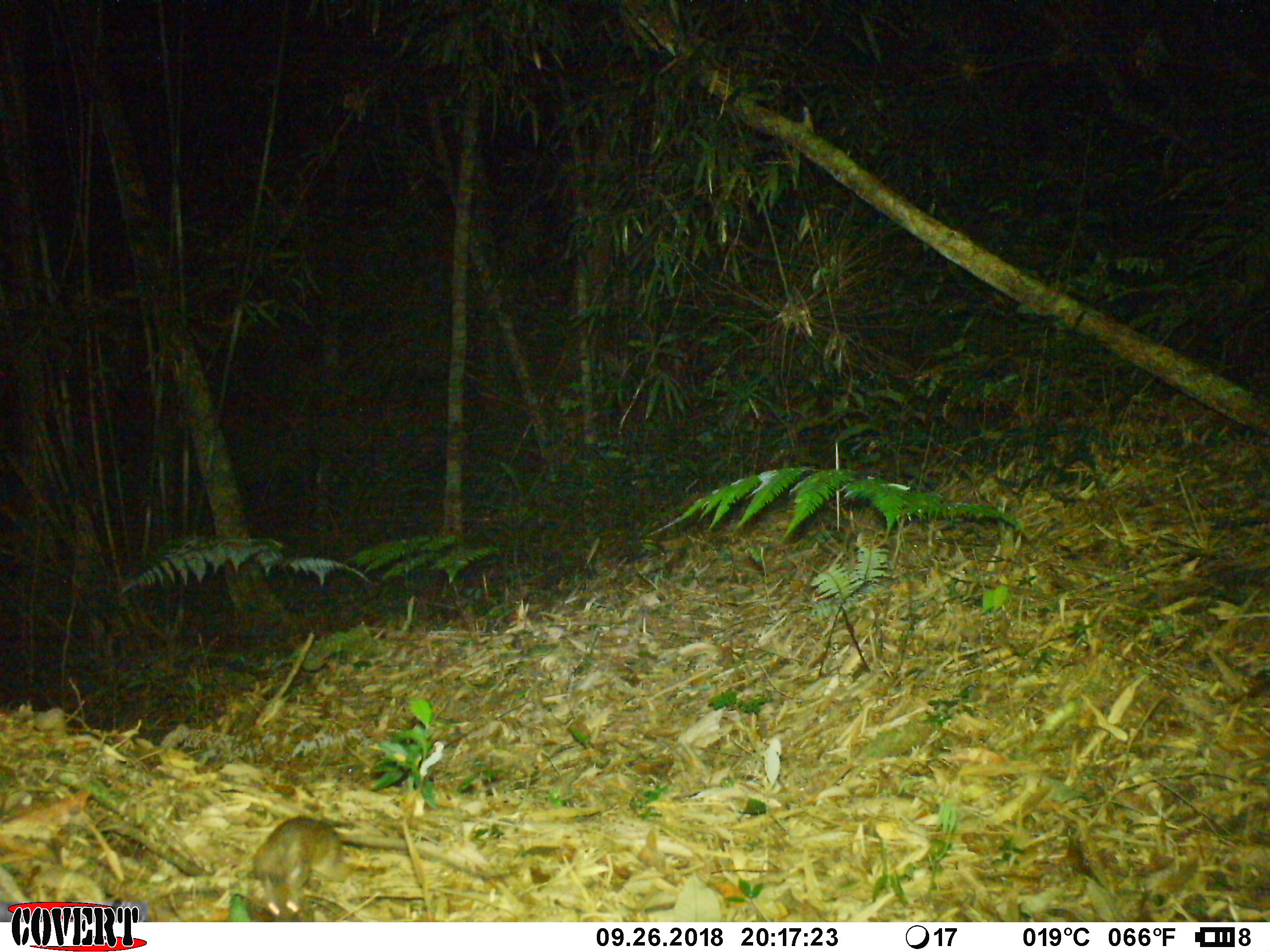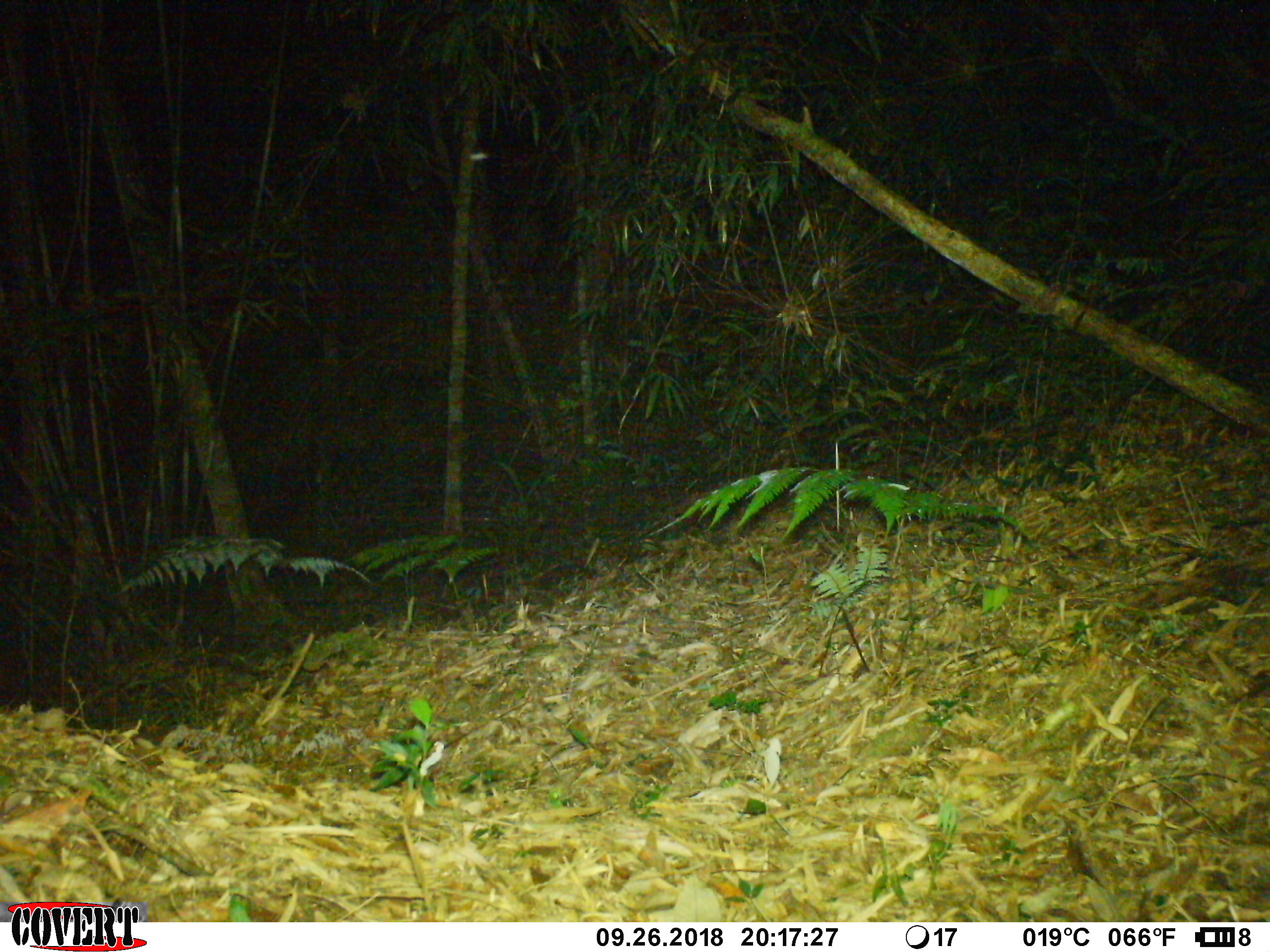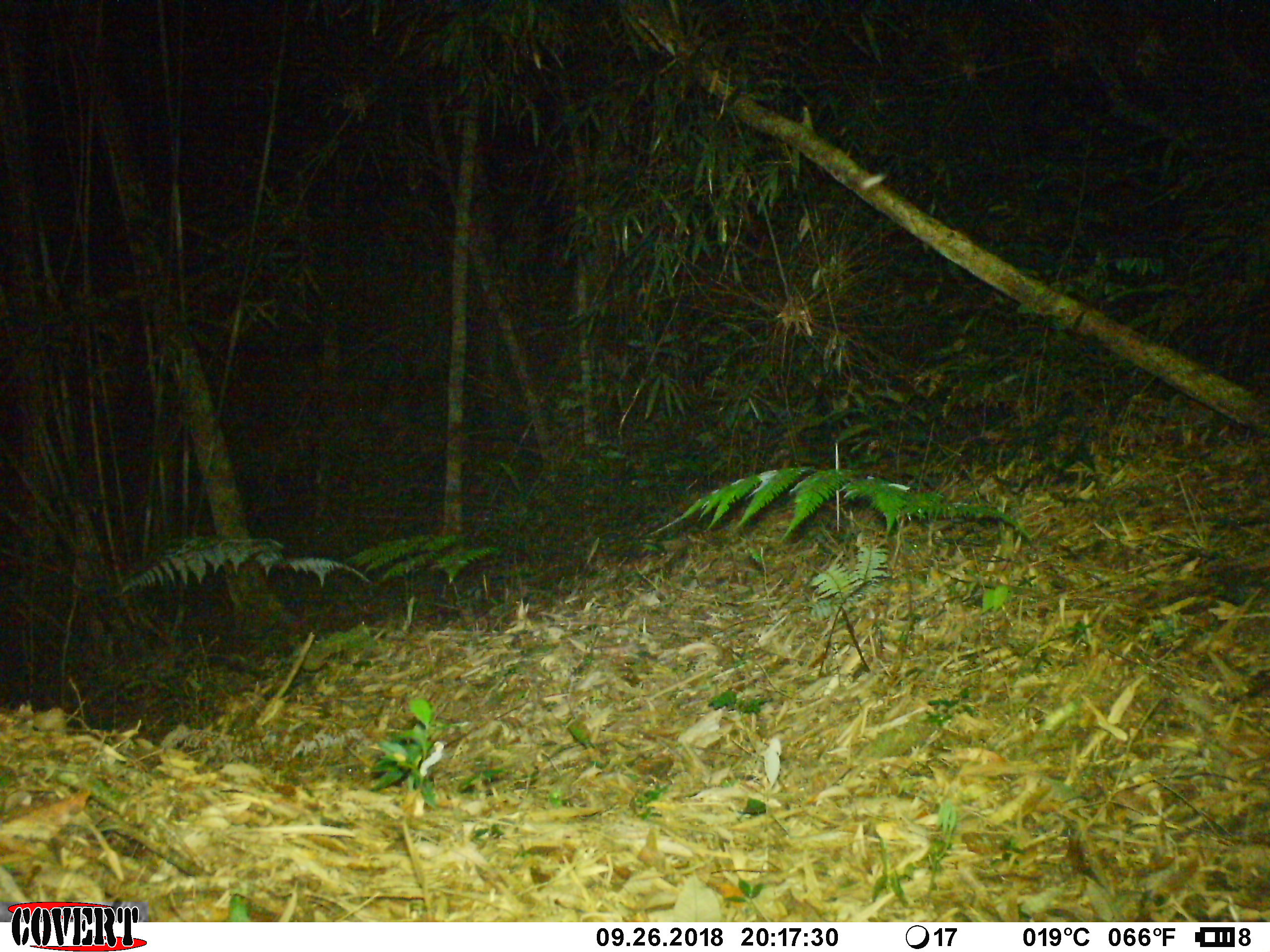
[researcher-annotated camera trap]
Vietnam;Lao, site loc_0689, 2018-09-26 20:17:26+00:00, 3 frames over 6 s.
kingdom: Animalia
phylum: Chordata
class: Mammalia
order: Rodentia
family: Muridae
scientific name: Muridae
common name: old-world mice and rats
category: unidentified murid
Unidentified murid (old-world mice and rats) (Muridae). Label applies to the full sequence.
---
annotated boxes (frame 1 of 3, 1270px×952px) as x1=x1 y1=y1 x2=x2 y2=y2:
unidentified murid: x1=251 y1=816 x2=490 y2=922